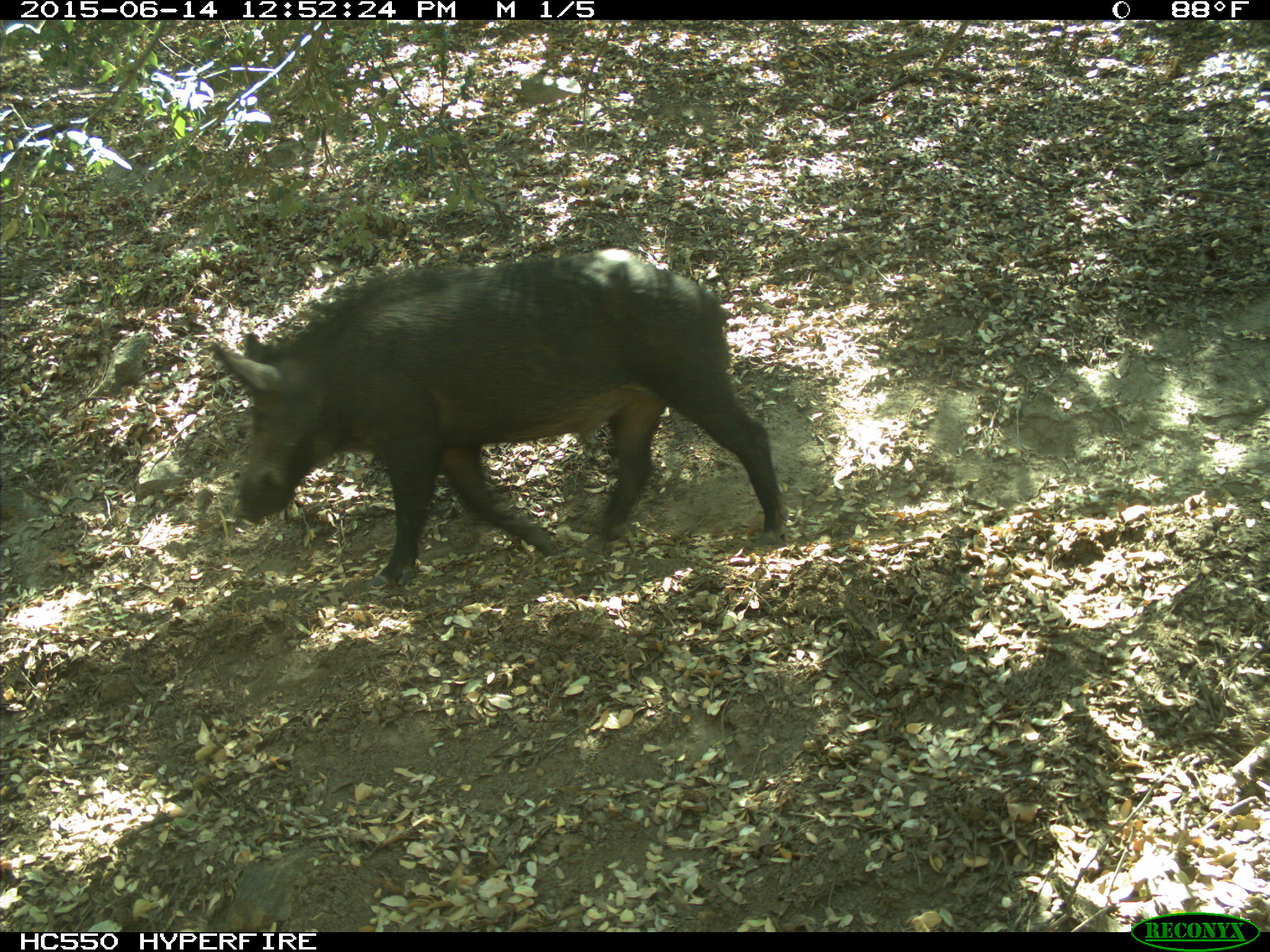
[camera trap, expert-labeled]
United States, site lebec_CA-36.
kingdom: Animalia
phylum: Chordata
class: Mammalia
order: Artiodactyla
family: Suidae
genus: Sus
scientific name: Sus scrofa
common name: wild boar